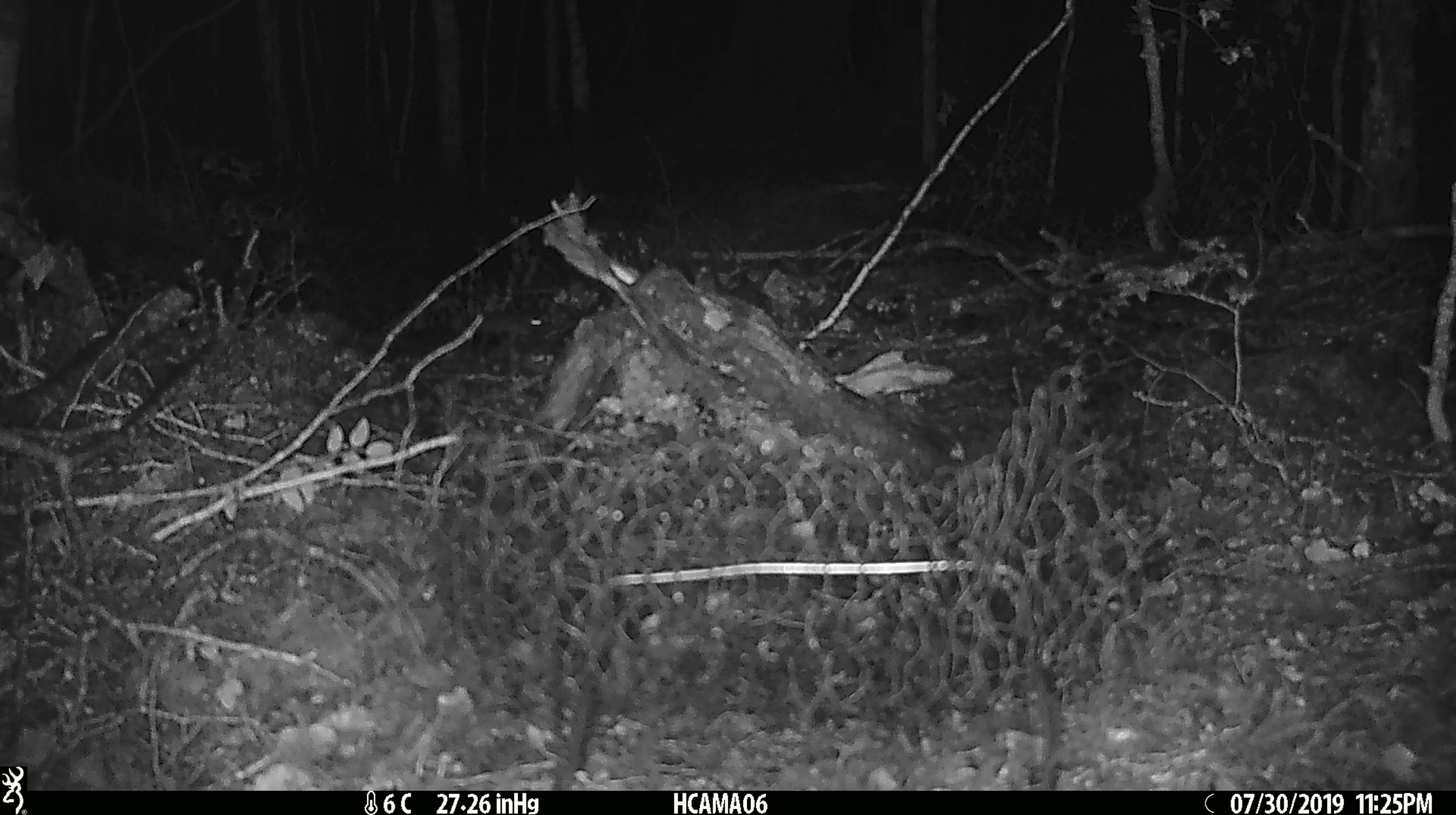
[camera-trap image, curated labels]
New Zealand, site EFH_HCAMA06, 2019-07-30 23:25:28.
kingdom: Animalia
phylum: Chordata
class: Mammalia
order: Rodentia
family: Muridae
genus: Mus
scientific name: Mus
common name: mouse